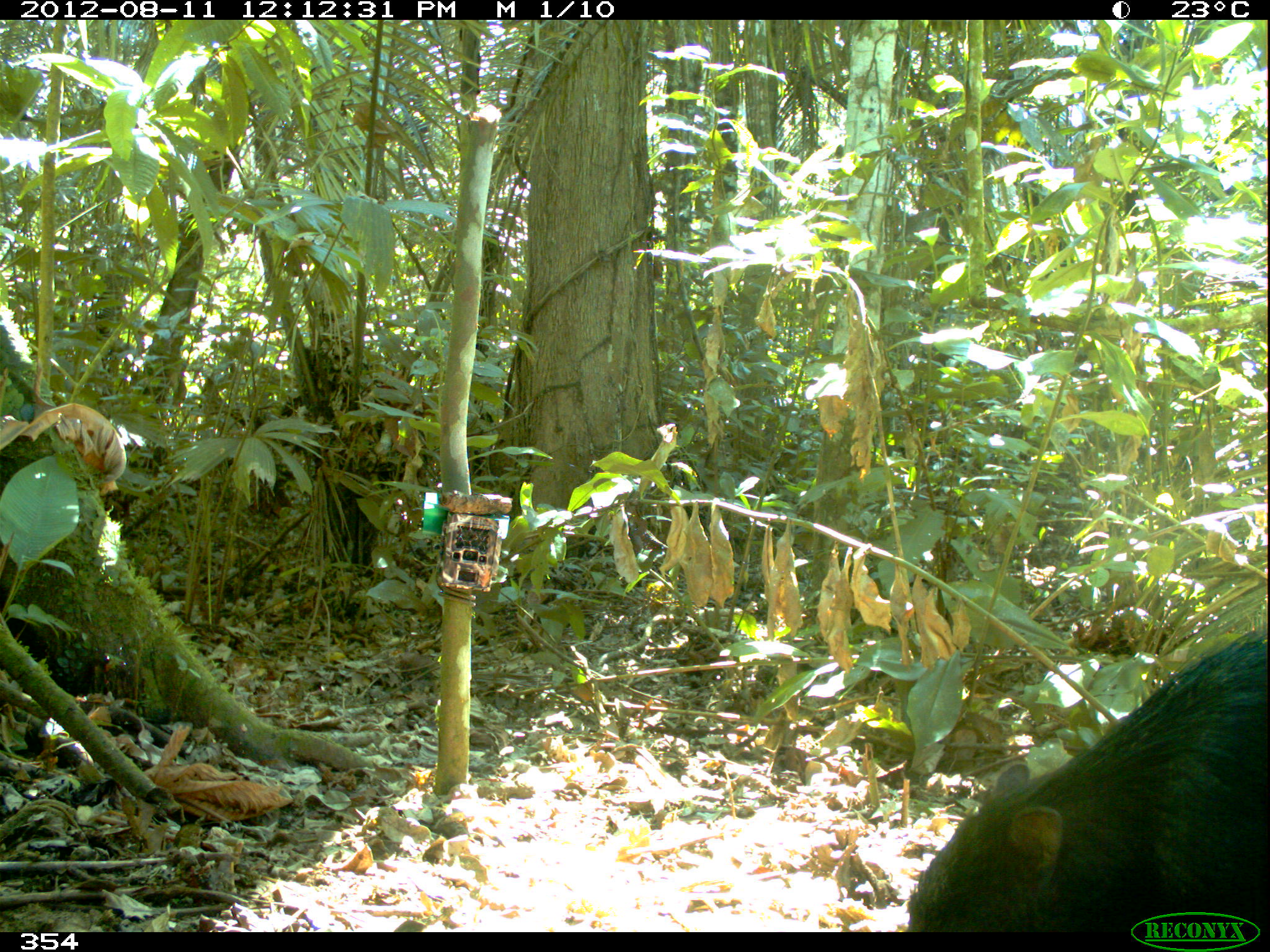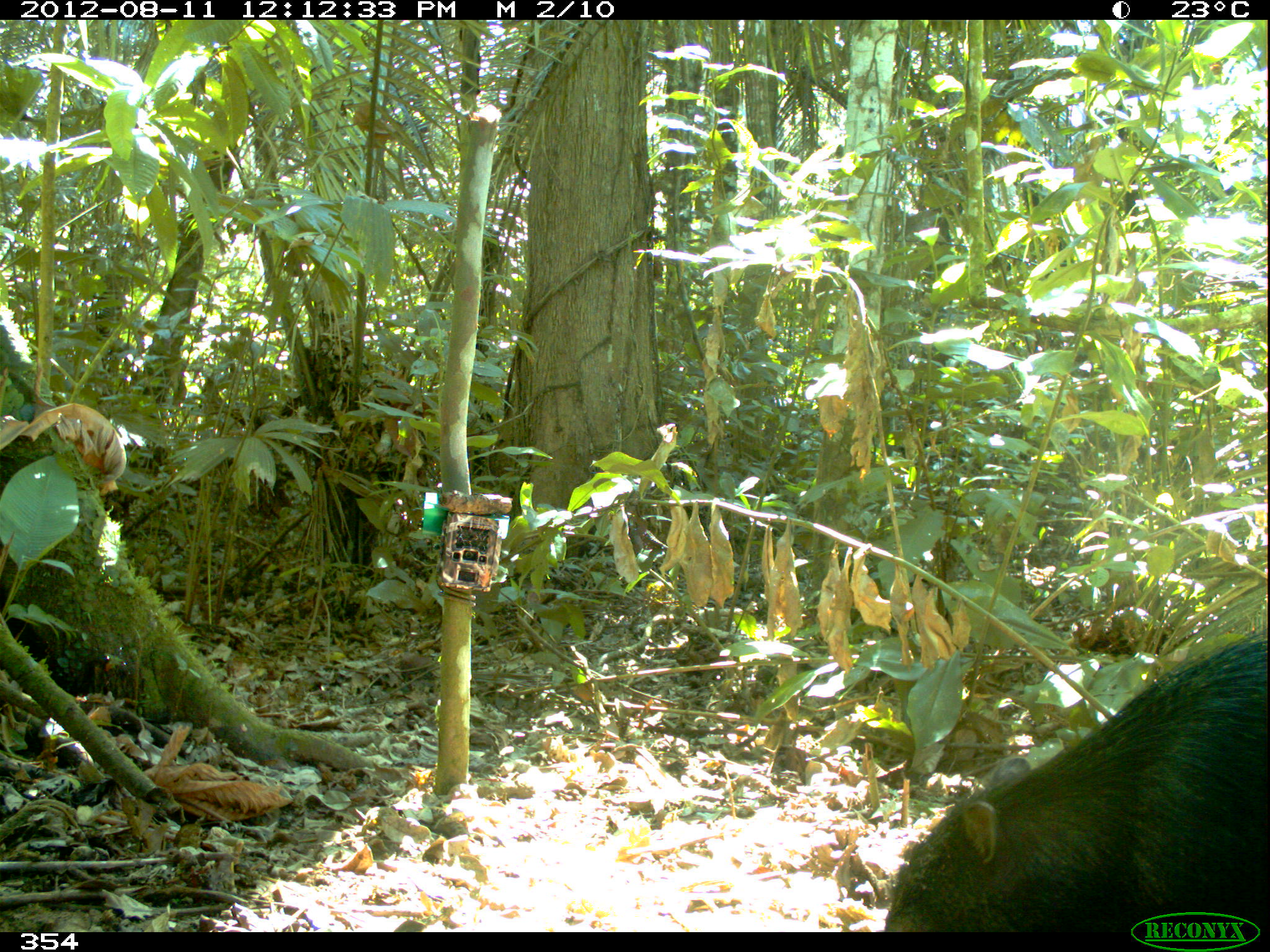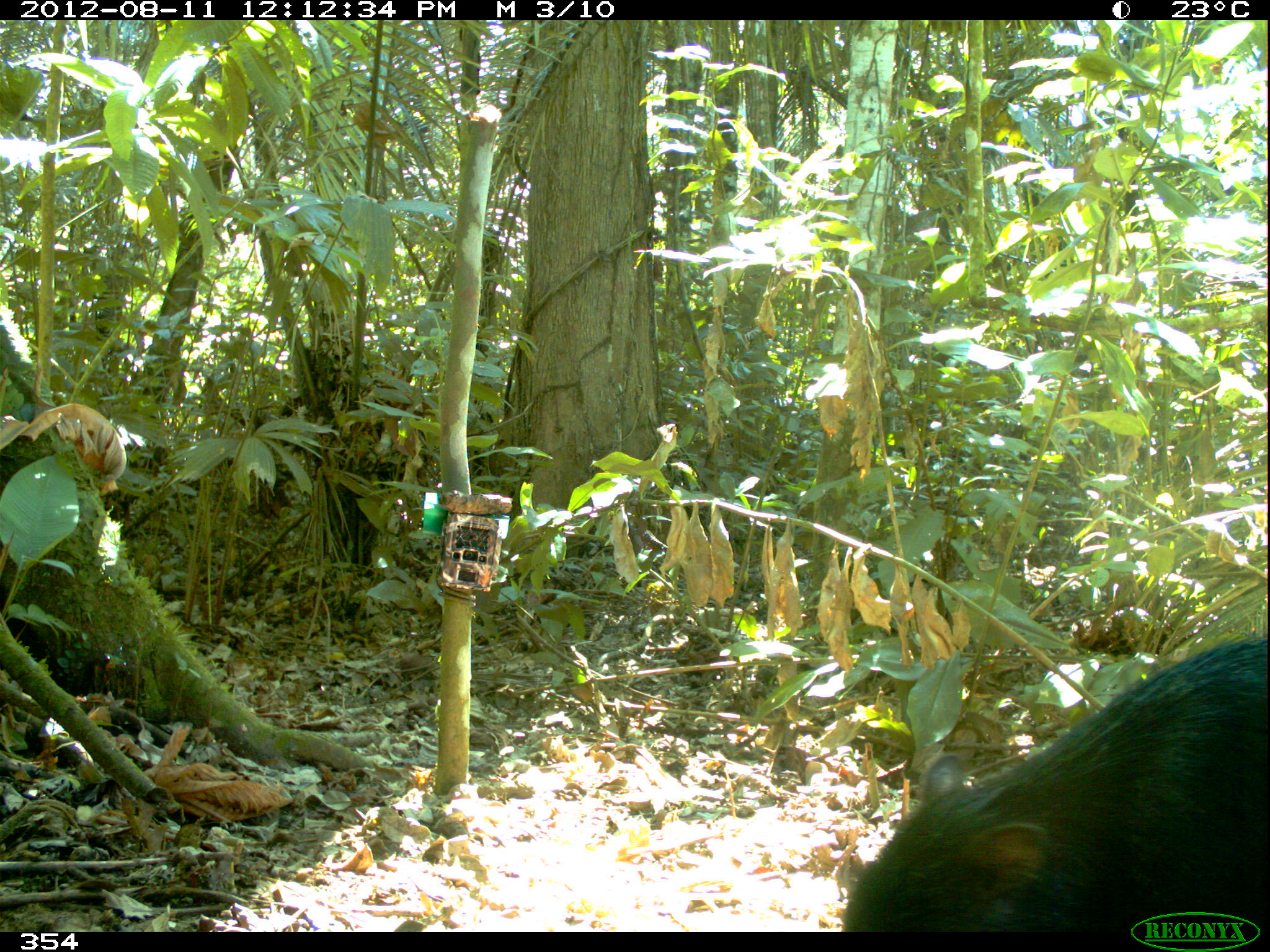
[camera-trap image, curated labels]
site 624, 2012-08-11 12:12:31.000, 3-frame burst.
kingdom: Animalia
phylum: Chordata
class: Mammalia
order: Artiodactyla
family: Tayassuidae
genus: Tayassu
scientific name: Tayassu pecari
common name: white-lipped peccary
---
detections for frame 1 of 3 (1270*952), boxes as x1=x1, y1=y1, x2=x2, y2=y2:
tayassu pecari: x1=904, y1=625, x2=1267, y2=932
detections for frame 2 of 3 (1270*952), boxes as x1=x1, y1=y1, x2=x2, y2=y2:
tayassu pecari: x1=882, y1=623, x2=1268, y2=932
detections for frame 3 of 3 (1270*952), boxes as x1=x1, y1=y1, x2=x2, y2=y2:
tayassu pecari: x1=840, y1=626, x2=1268, y2=932